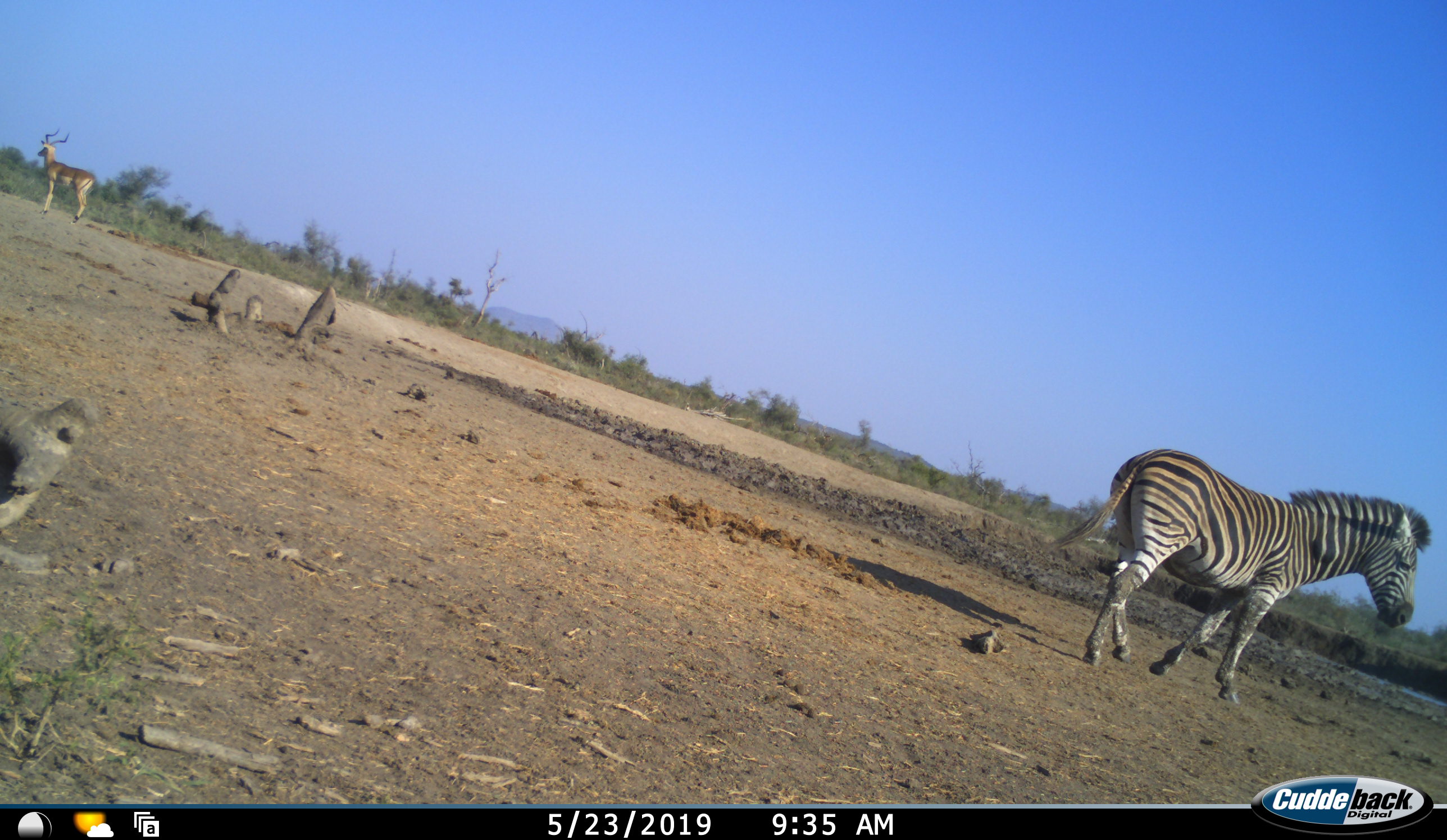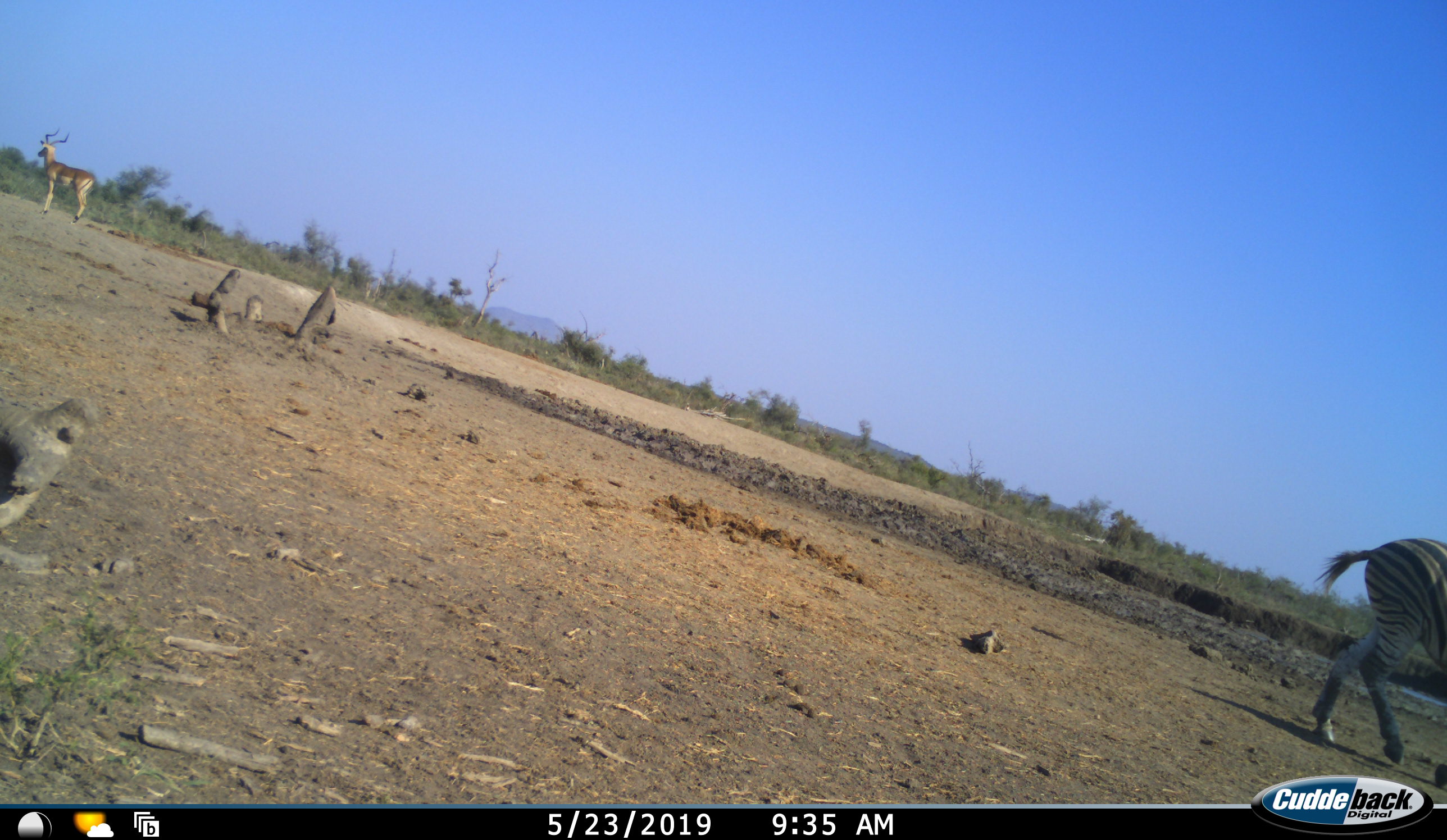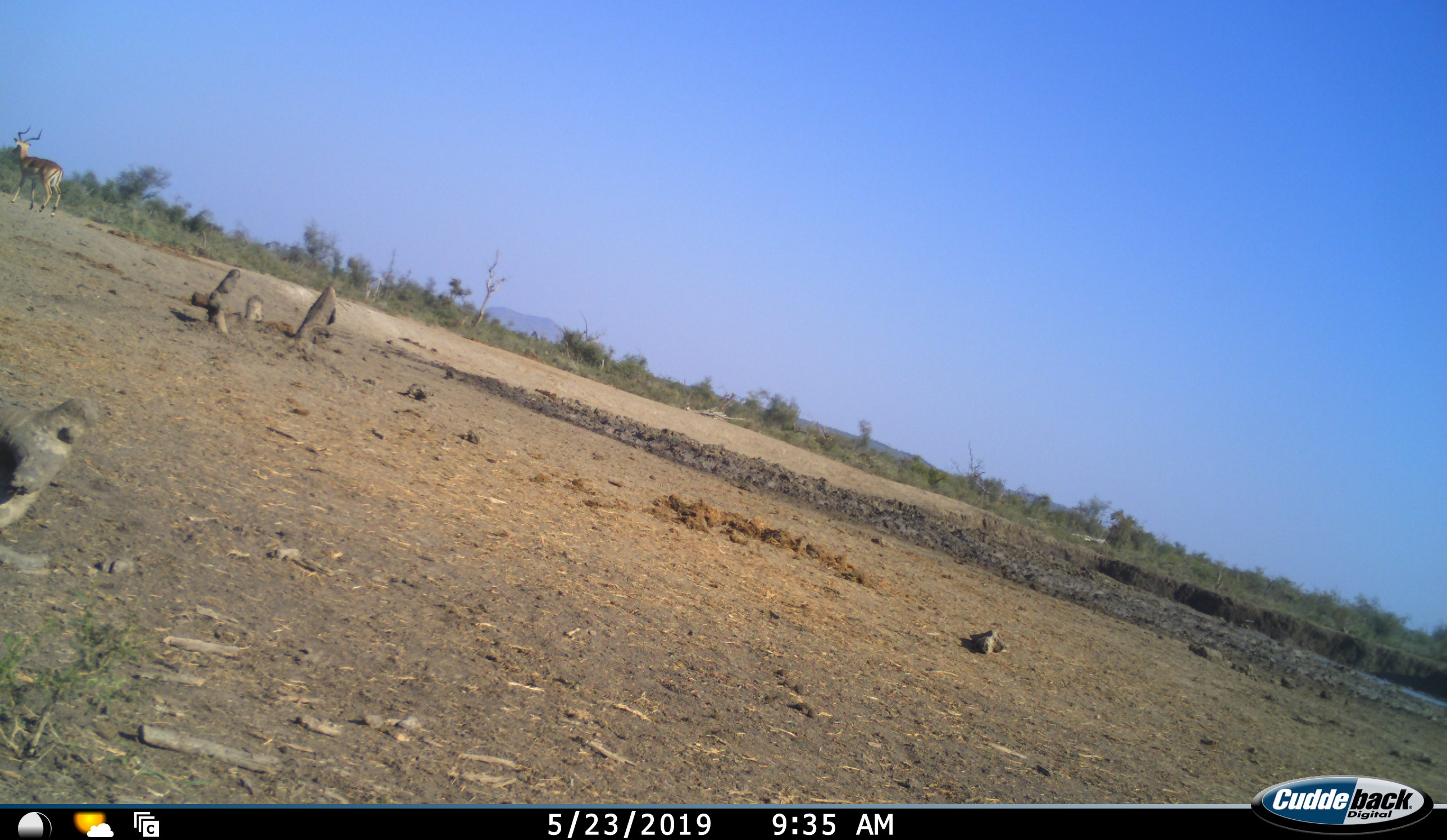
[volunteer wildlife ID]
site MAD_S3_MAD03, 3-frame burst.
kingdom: Animalia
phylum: Chordata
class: Mammalia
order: Artiodactyla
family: Bovidae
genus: Aepyceros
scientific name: Aepyceros melampus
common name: impala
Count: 1.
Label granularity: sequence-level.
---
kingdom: Animalia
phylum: Chordata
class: Mammalia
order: Perissodactyla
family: Equidae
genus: Equus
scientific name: Equus quagga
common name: plains zebra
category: zebraplains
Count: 1.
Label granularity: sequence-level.